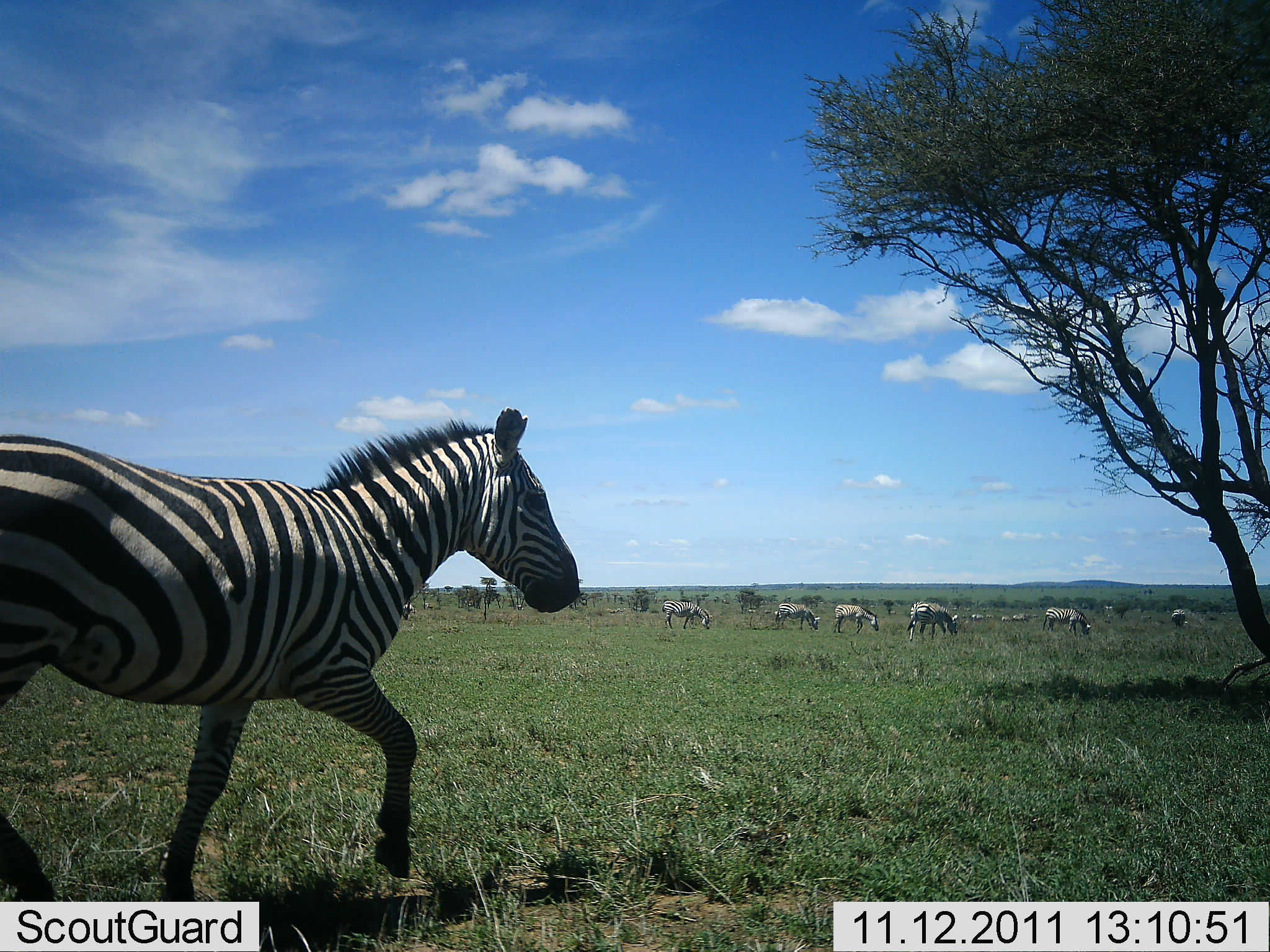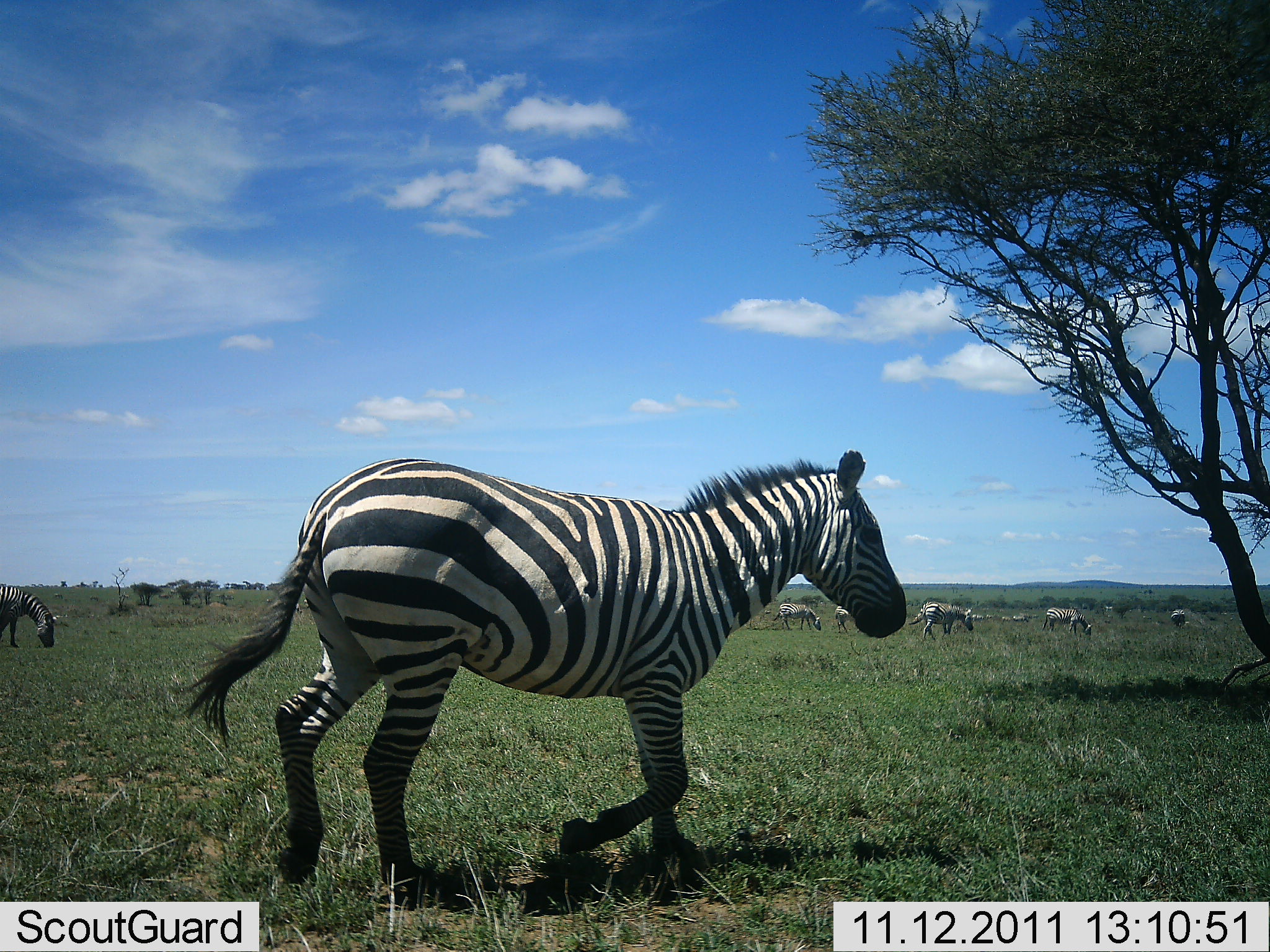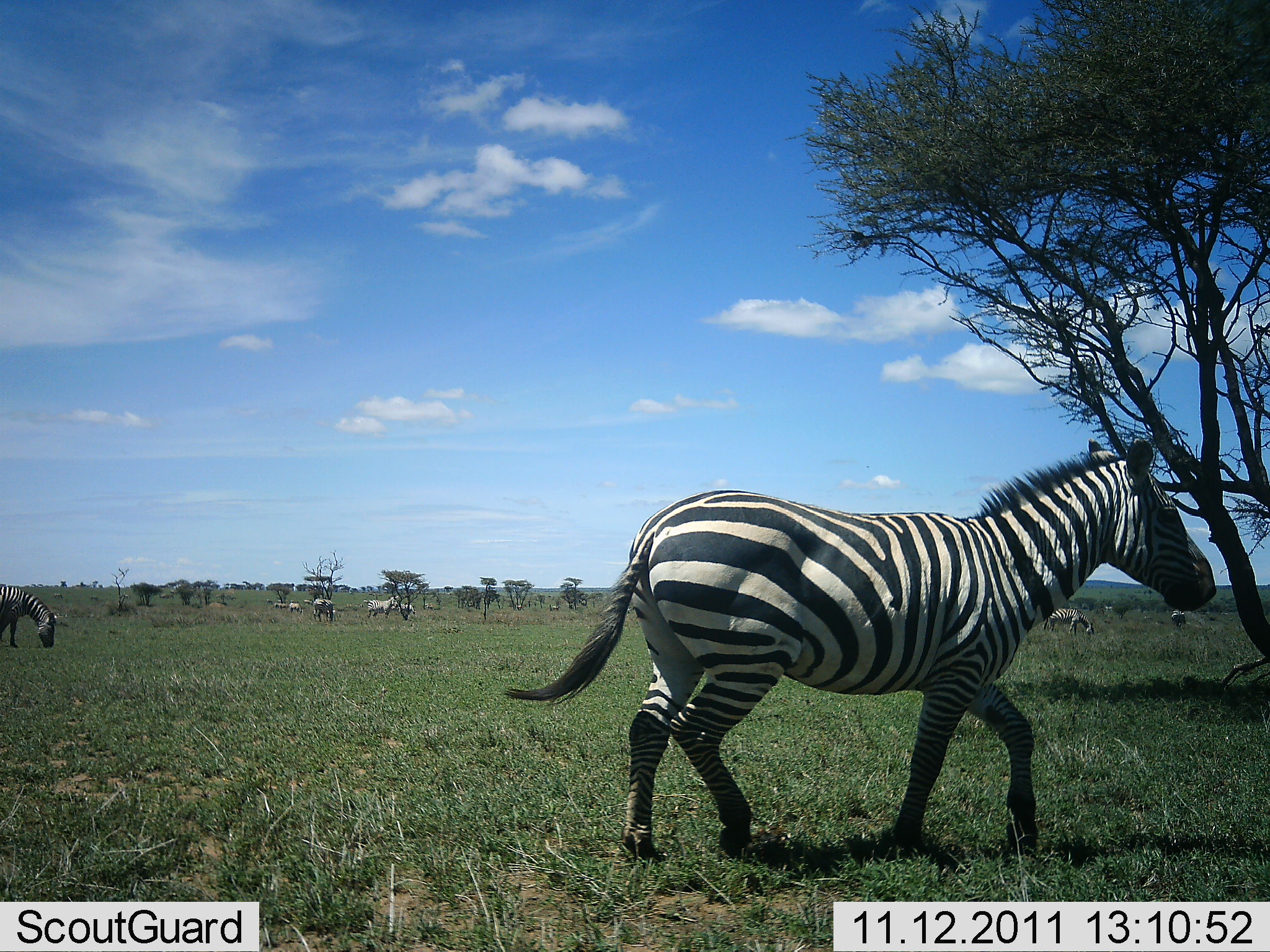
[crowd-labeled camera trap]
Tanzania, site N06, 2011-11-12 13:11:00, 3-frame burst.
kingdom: Animalia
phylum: Chordata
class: Mammalia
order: Perissodactyla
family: Equidae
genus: Equus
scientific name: Equus quagga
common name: plains zebra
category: zebra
Zebra (plains zebra) (Equus quagga), count 11-50. Behavior (volunteer vote fractions): standing 36%, resting 0%, moving 91%, interacting 9%. Young present (vote fraction): 0%. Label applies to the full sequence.